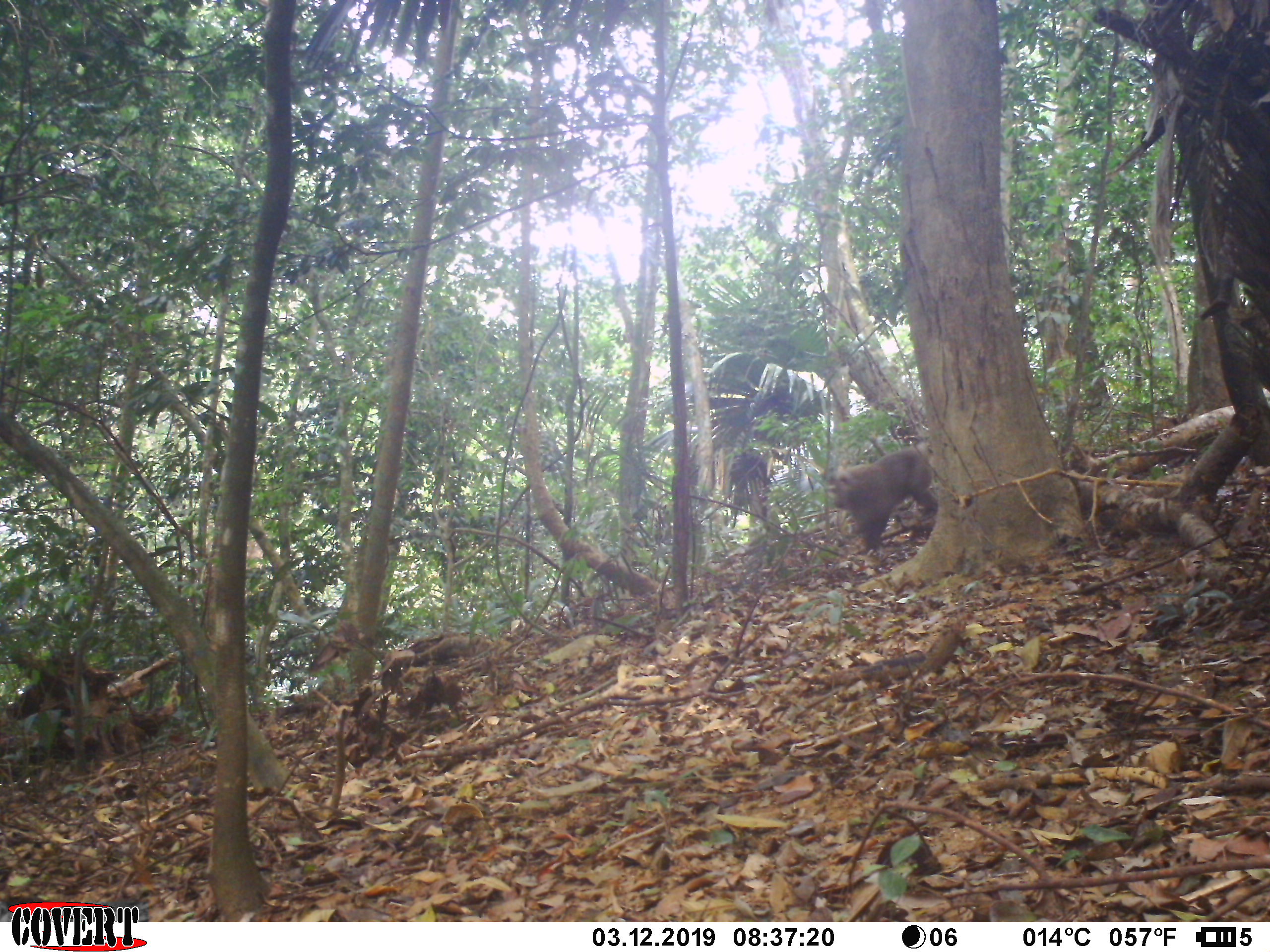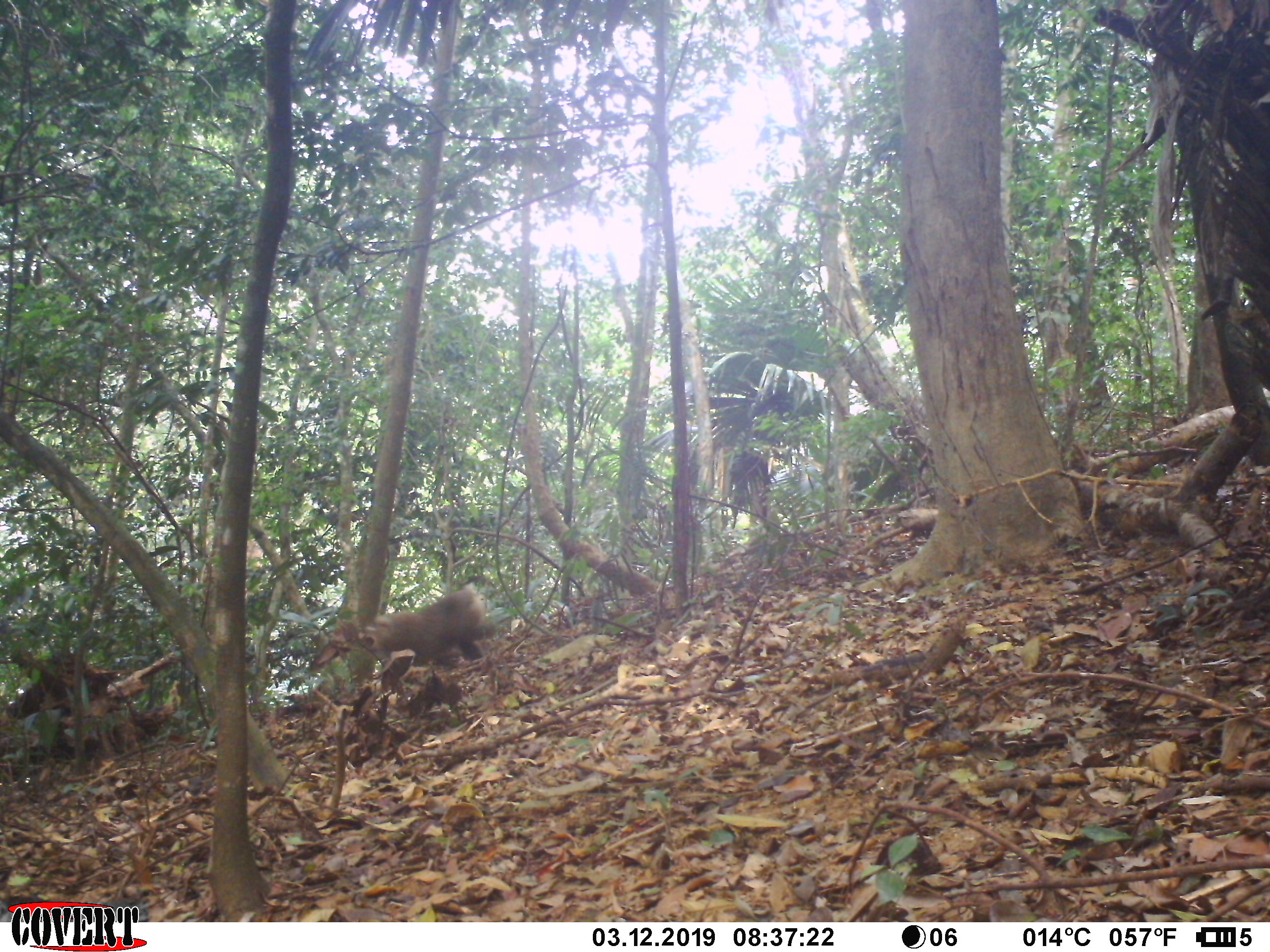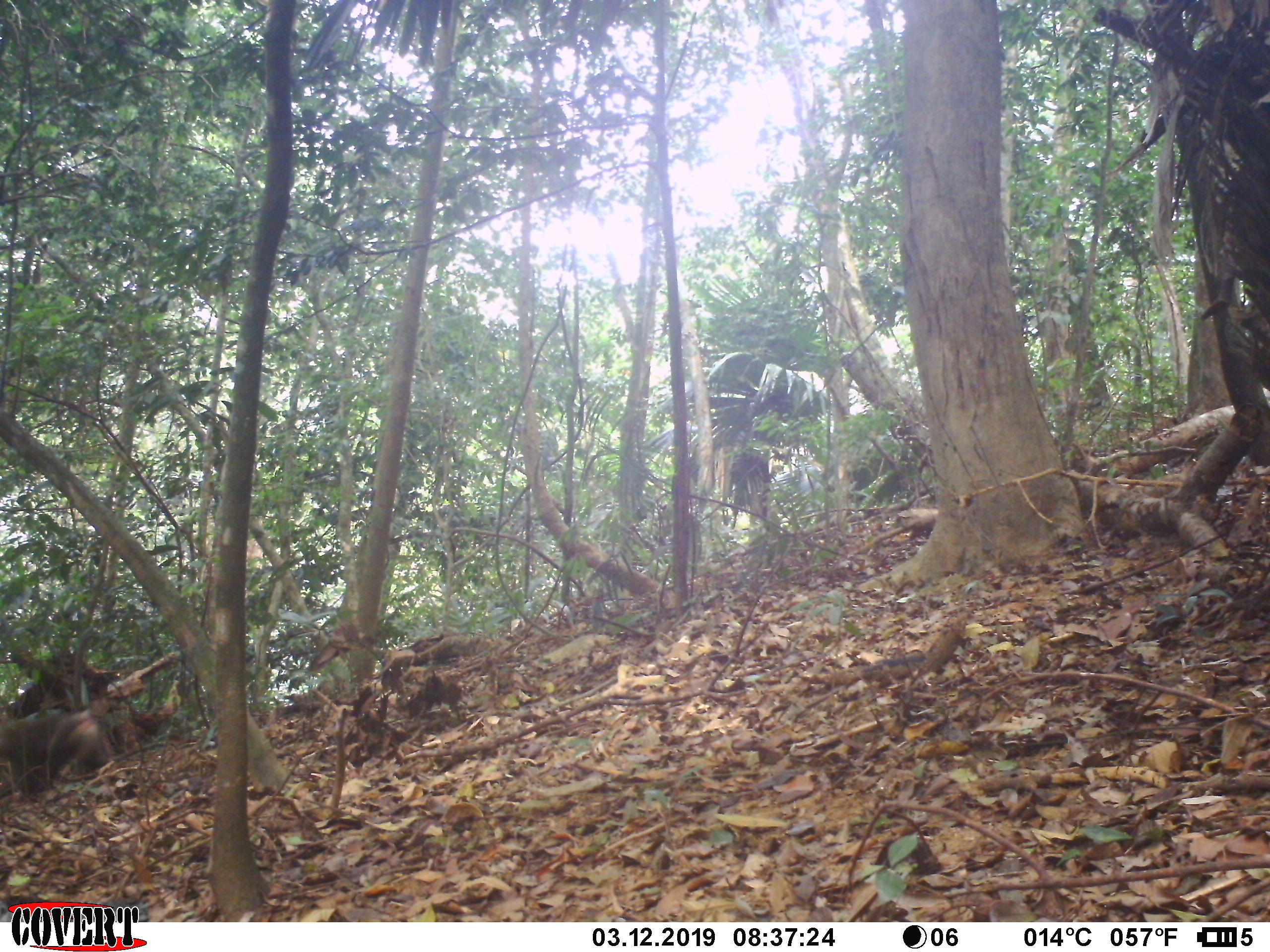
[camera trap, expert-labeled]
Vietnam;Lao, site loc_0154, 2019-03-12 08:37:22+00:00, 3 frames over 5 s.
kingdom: Animalia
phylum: Chordata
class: Mammalia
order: Primates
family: Cercopithecidae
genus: Macaca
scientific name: Macaca nemestrina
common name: pig-tailed macaque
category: pig tailed macaque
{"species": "pig tailed macaque (pig-tailed macaque) (Macaca nemestrina)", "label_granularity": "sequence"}